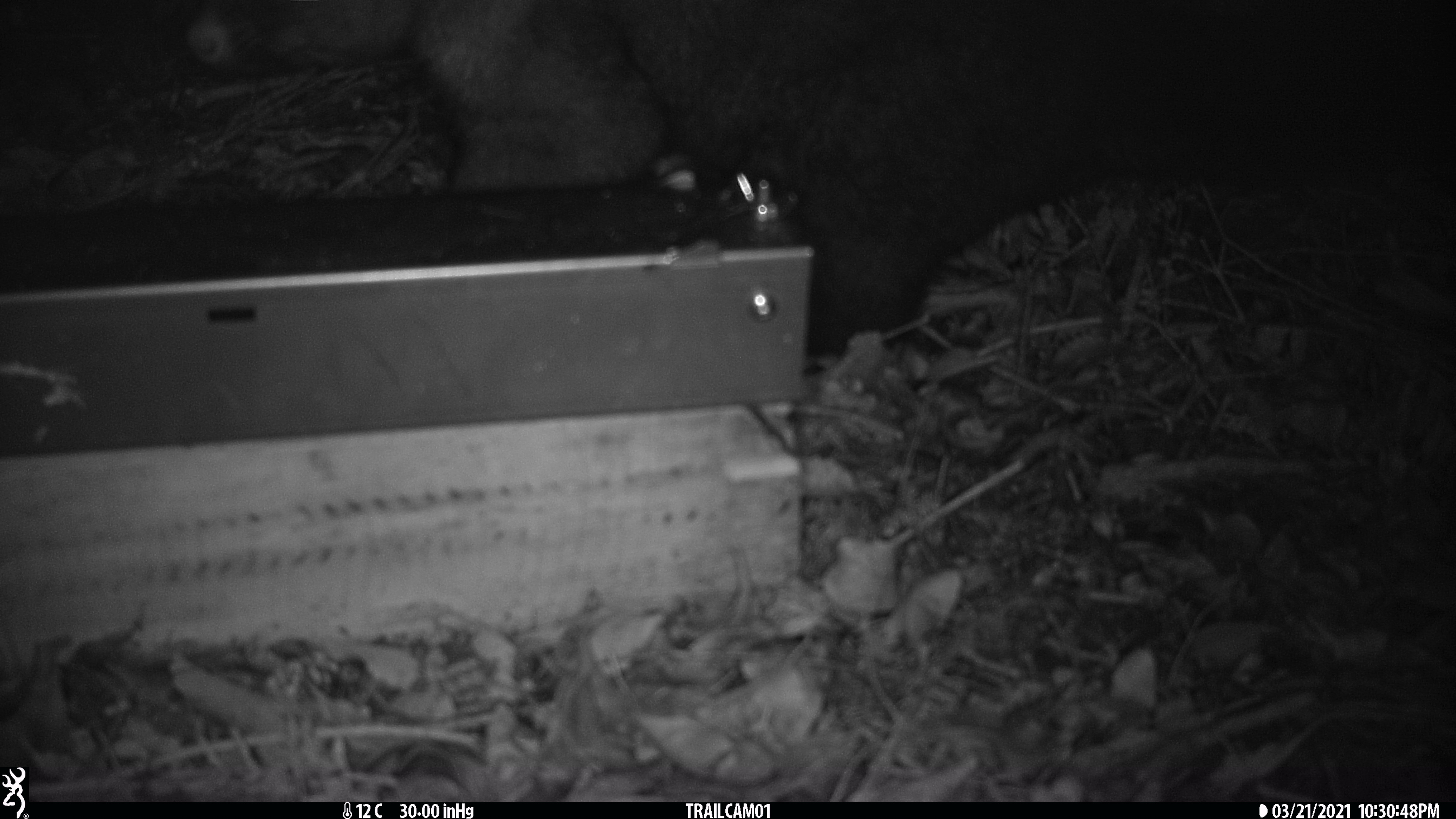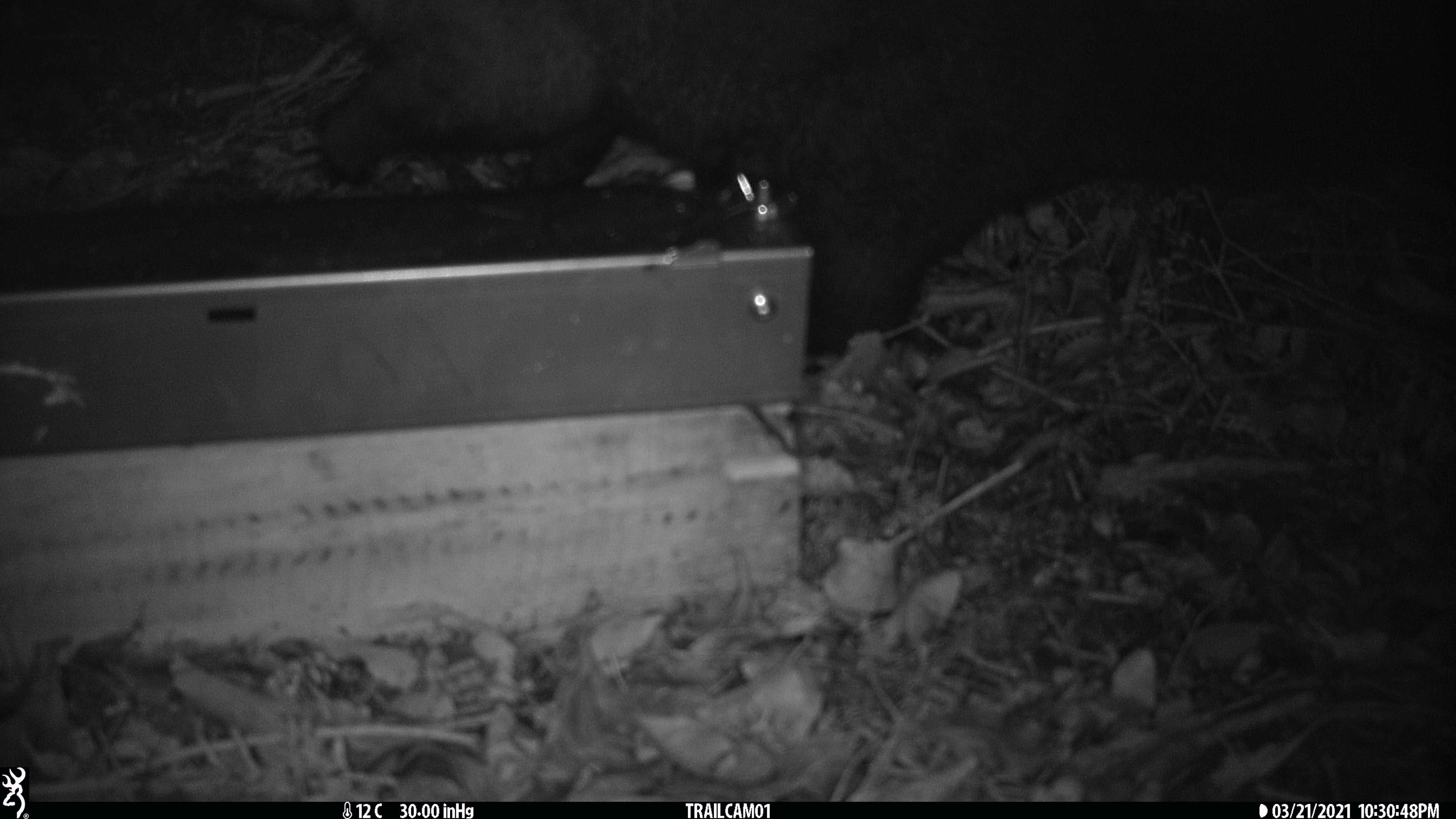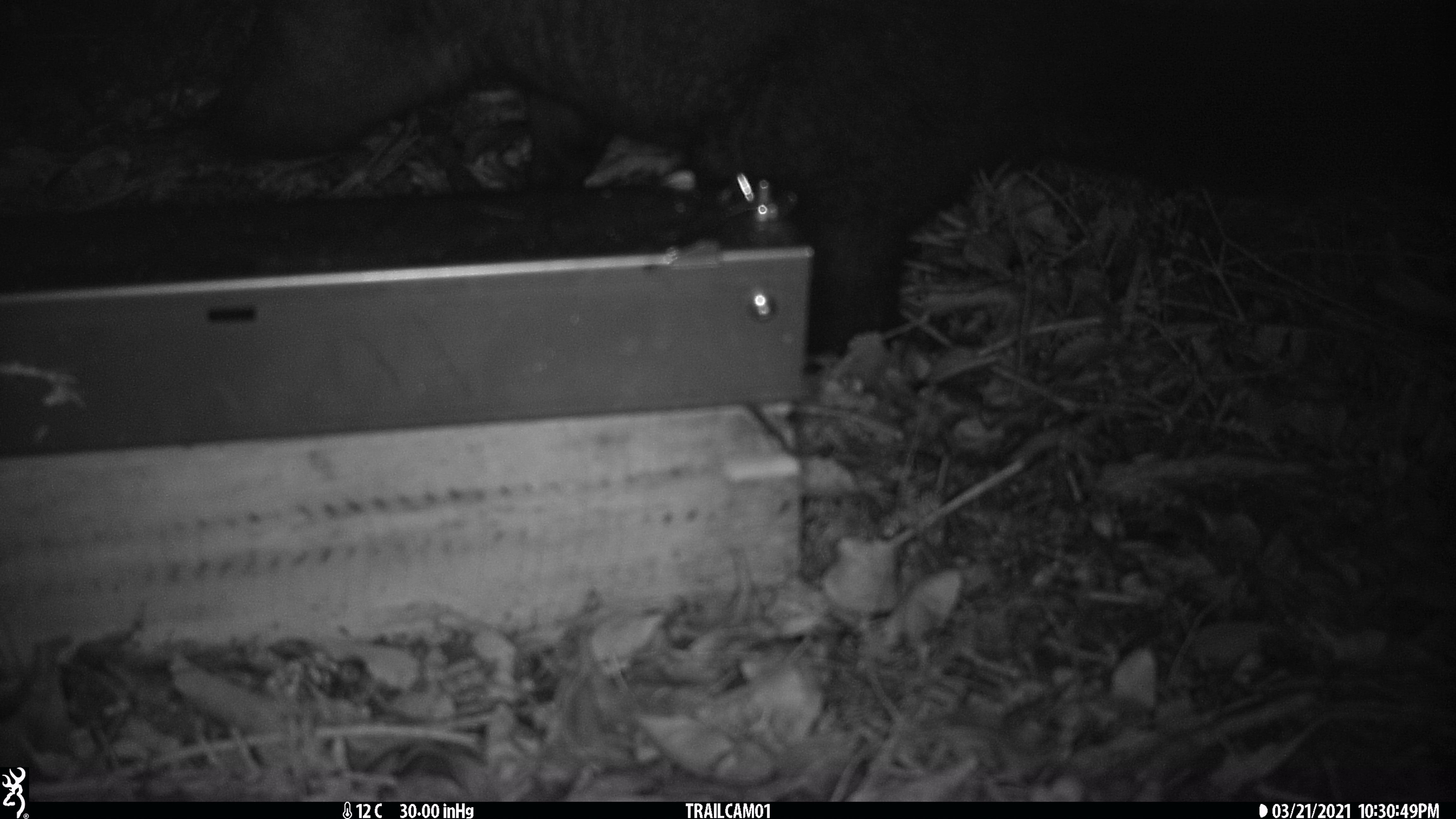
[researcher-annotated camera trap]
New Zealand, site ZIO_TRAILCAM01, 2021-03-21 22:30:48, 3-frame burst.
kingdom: Animalia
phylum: Chordata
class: Mammalia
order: Diprotodontia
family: Phalangeridae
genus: Trichosurus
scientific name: Trichosurus vulpecula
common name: common brushtail possum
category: possum